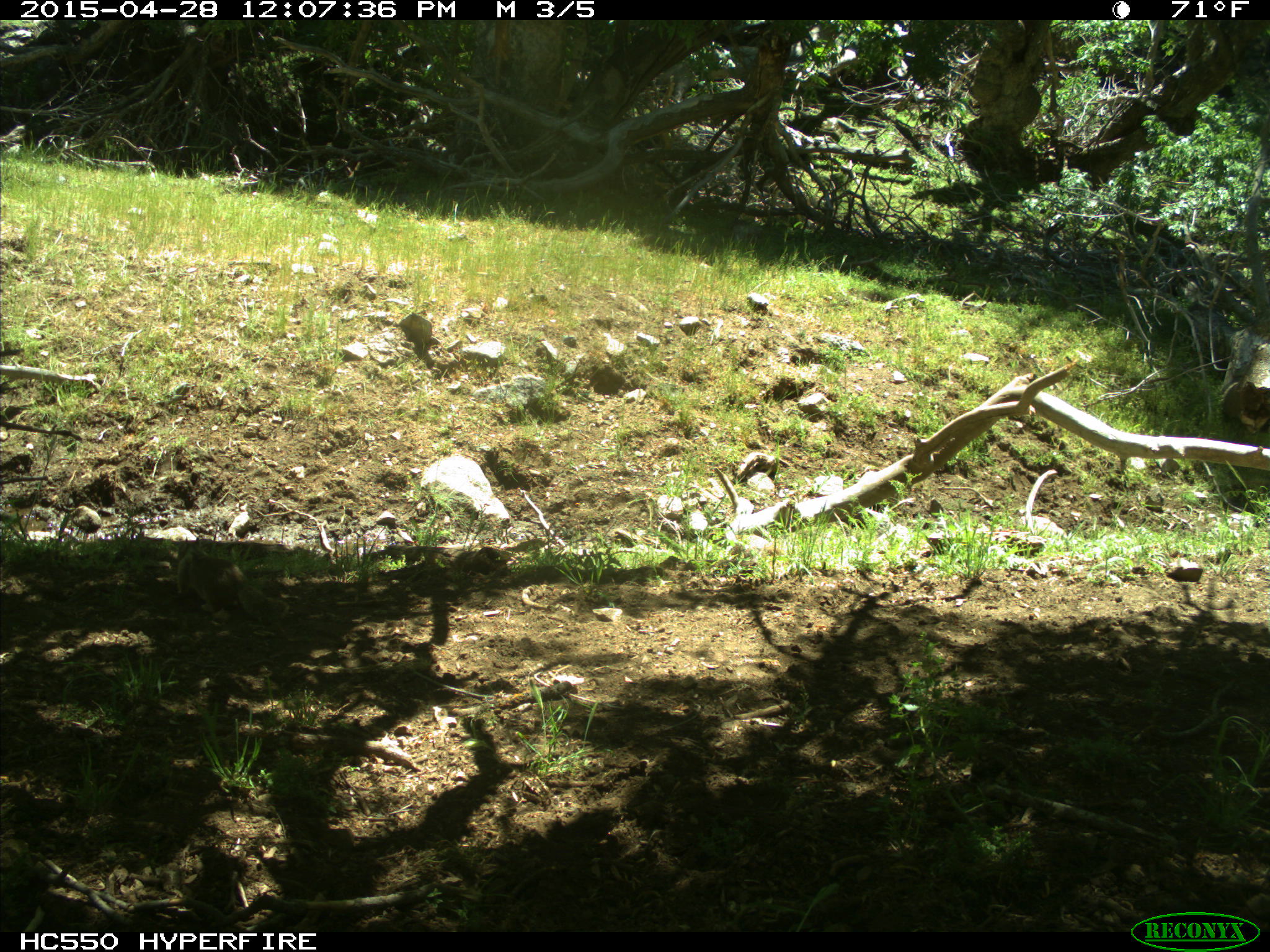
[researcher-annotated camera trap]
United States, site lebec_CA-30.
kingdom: Animalia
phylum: Chordata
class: Mammalia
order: Rodentia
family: Sciuridae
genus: Otospermophilus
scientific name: Otospermophilus beecheyi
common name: california ground squirrel